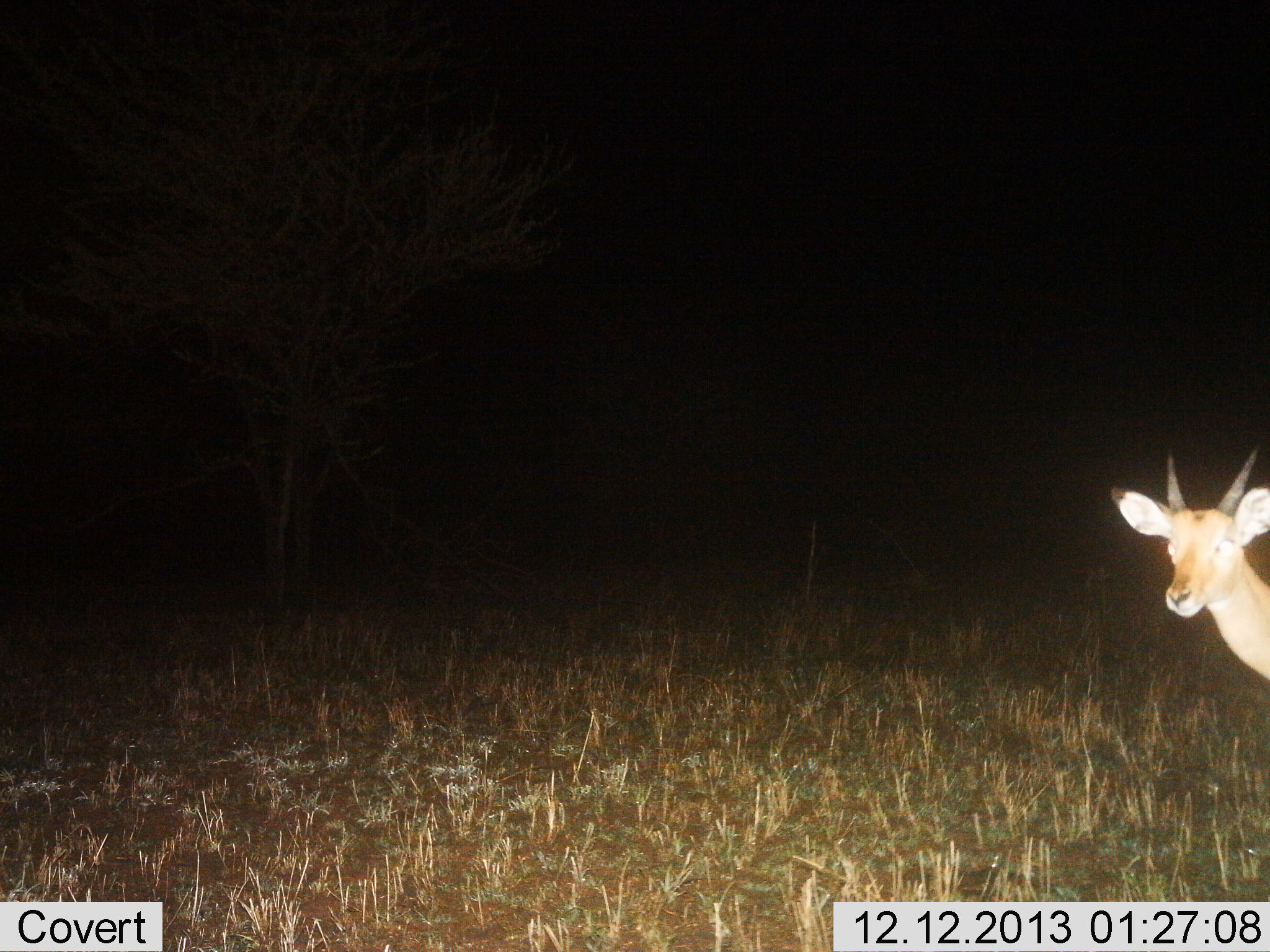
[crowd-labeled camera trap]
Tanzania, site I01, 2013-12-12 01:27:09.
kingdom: Animalia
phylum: Chordata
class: Mammalia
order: Artiodactyla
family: Bovidae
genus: Aepyceros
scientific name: Aepyceros melampus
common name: impala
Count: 1.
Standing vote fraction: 100%.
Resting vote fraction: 0%.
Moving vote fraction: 0%.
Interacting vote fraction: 0%.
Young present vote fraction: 29%.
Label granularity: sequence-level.